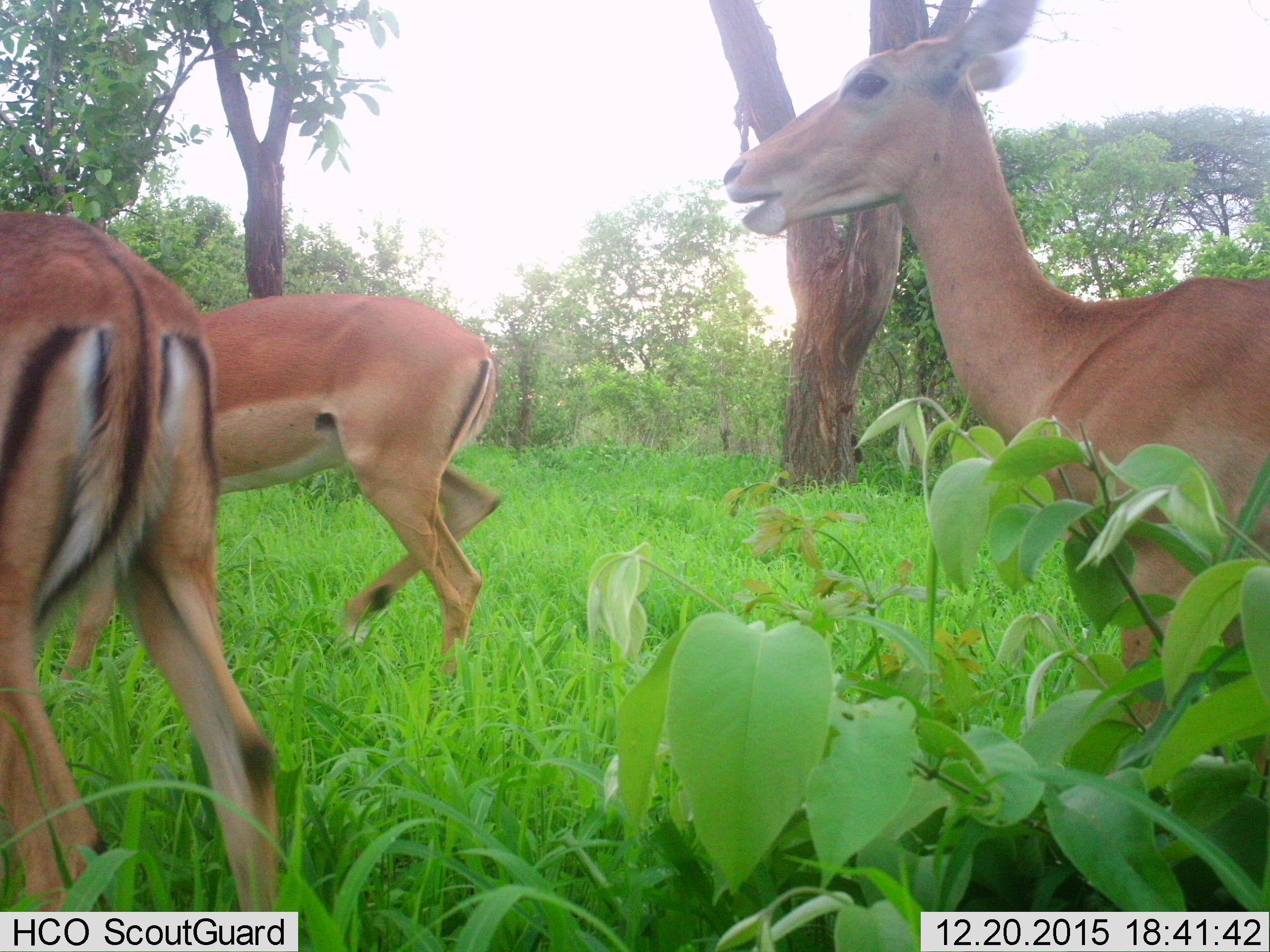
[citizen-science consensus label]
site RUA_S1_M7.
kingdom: Animalia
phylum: Chordata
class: Mammalia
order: Artiodactyla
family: Bovidae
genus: Aepyceros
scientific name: Aepyceros melampus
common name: impala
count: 3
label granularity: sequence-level